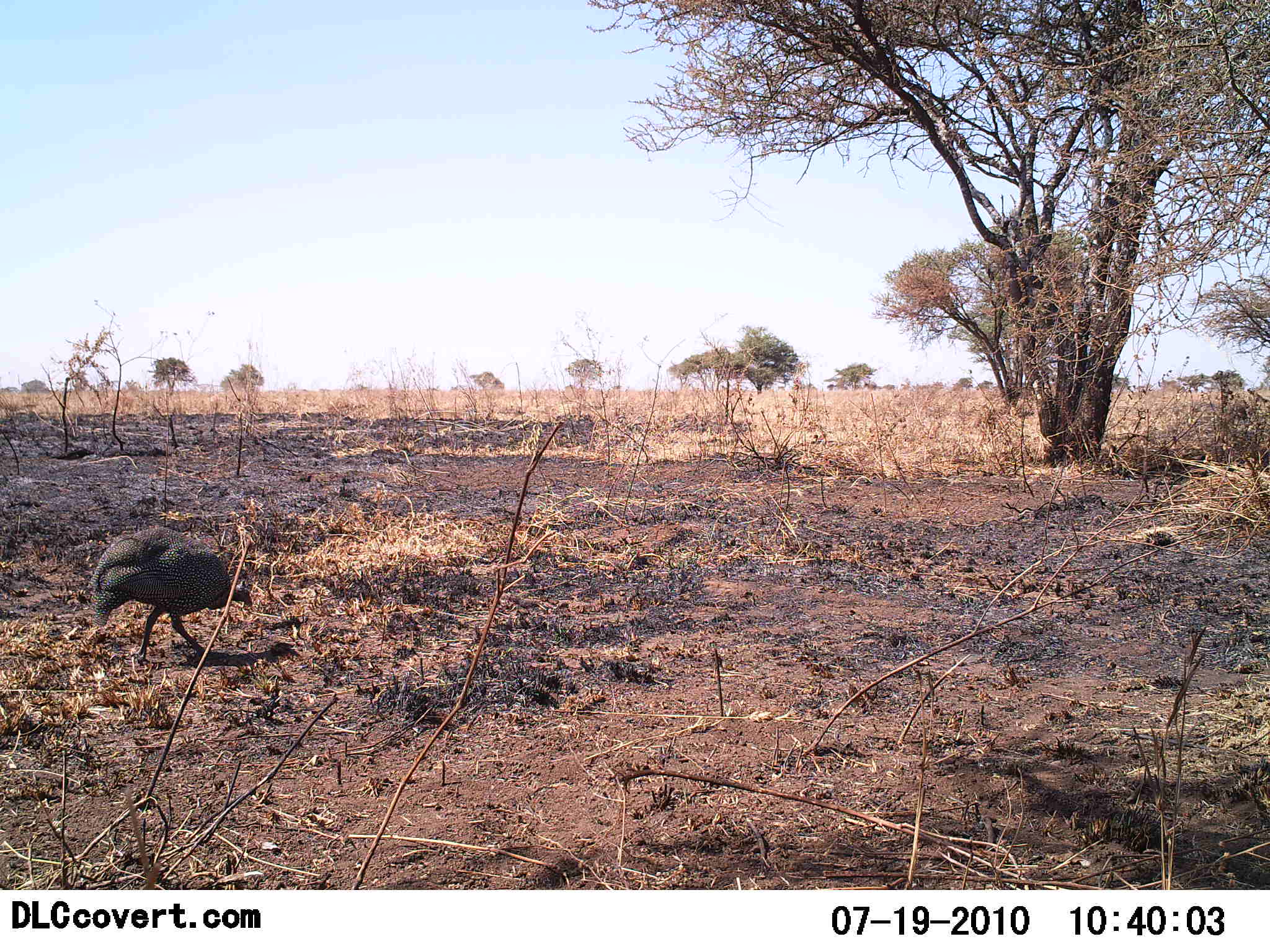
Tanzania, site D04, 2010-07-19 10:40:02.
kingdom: Animalia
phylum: Chordata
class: Aves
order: Galliformes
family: Numididae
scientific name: Numididae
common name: guinea fowl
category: guineafowl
Guineafowl (guinea fowl) (Numididae), count 1. Behavior (volunteer vote fractions): standing 25%, resting 0%, moving 56%, interacting 0%. Young present (vote fraction): 0%. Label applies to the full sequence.